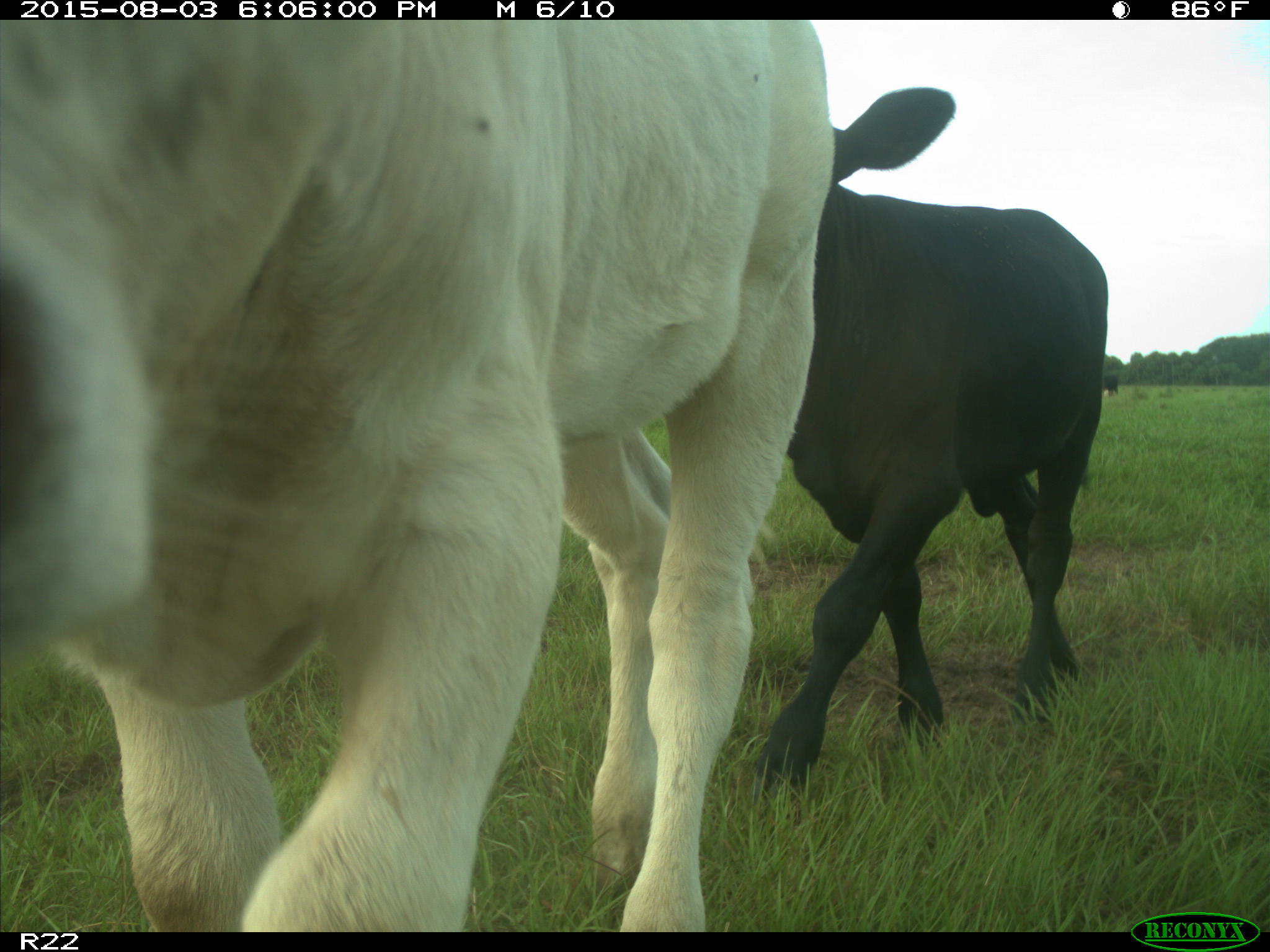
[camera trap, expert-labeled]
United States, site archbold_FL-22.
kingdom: Animalia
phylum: Chordata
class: Mammalia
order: Artiodactyla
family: Bovidae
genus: Bos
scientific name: Bos taurus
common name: domestic cow